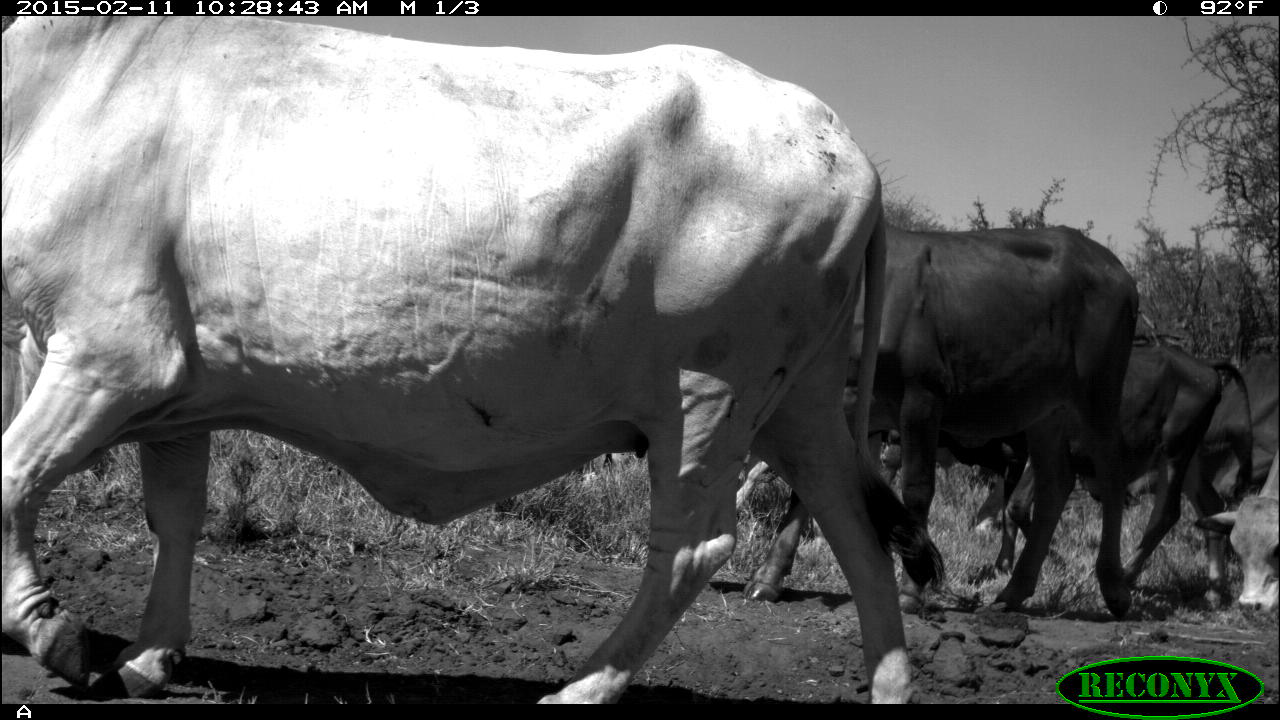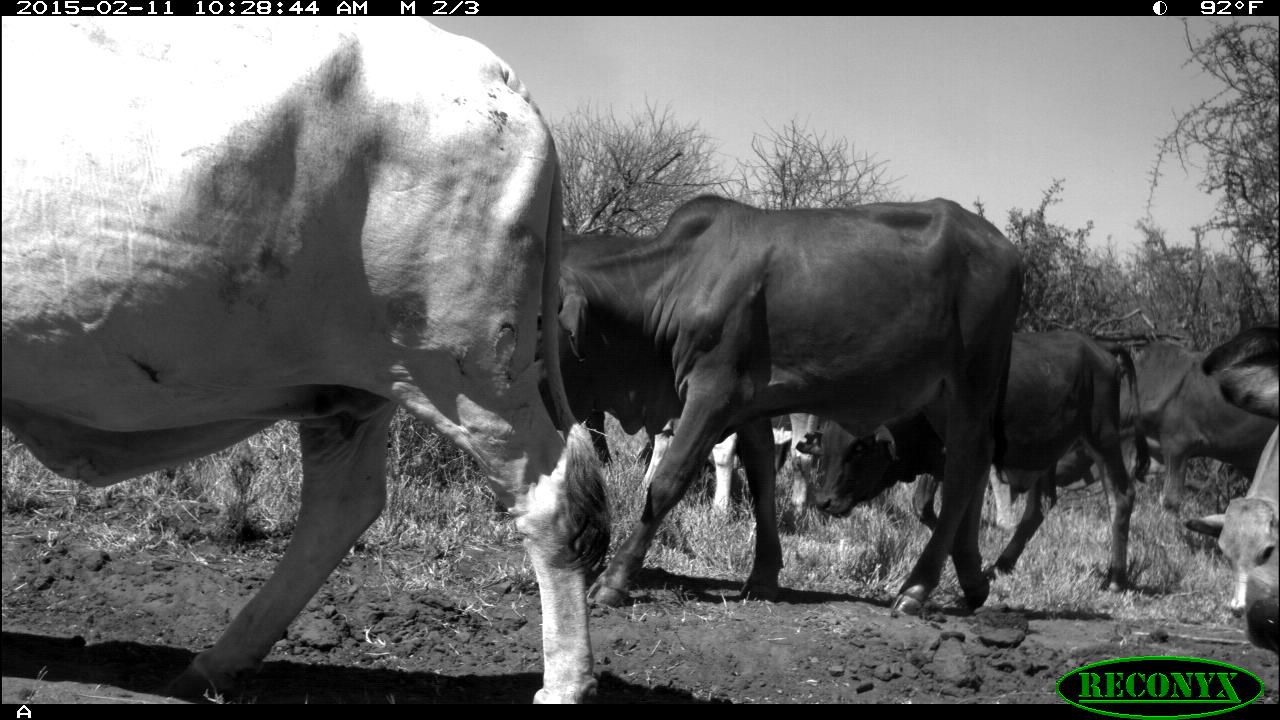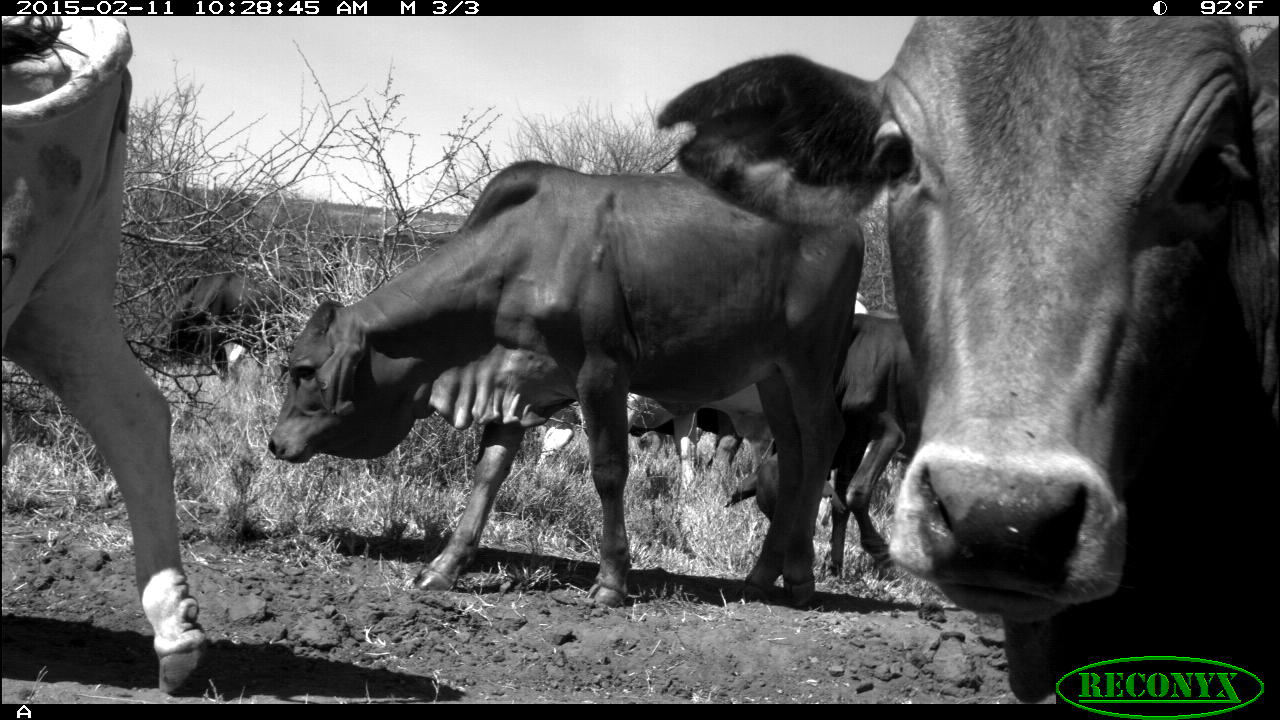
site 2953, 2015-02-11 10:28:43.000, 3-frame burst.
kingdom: Animalia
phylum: Chordata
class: Mammalia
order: Artiodactyla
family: Bovidae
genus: Bos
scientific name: Bos taurus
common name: domestic cattle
Bos taurus (domestic cattle), count 9.